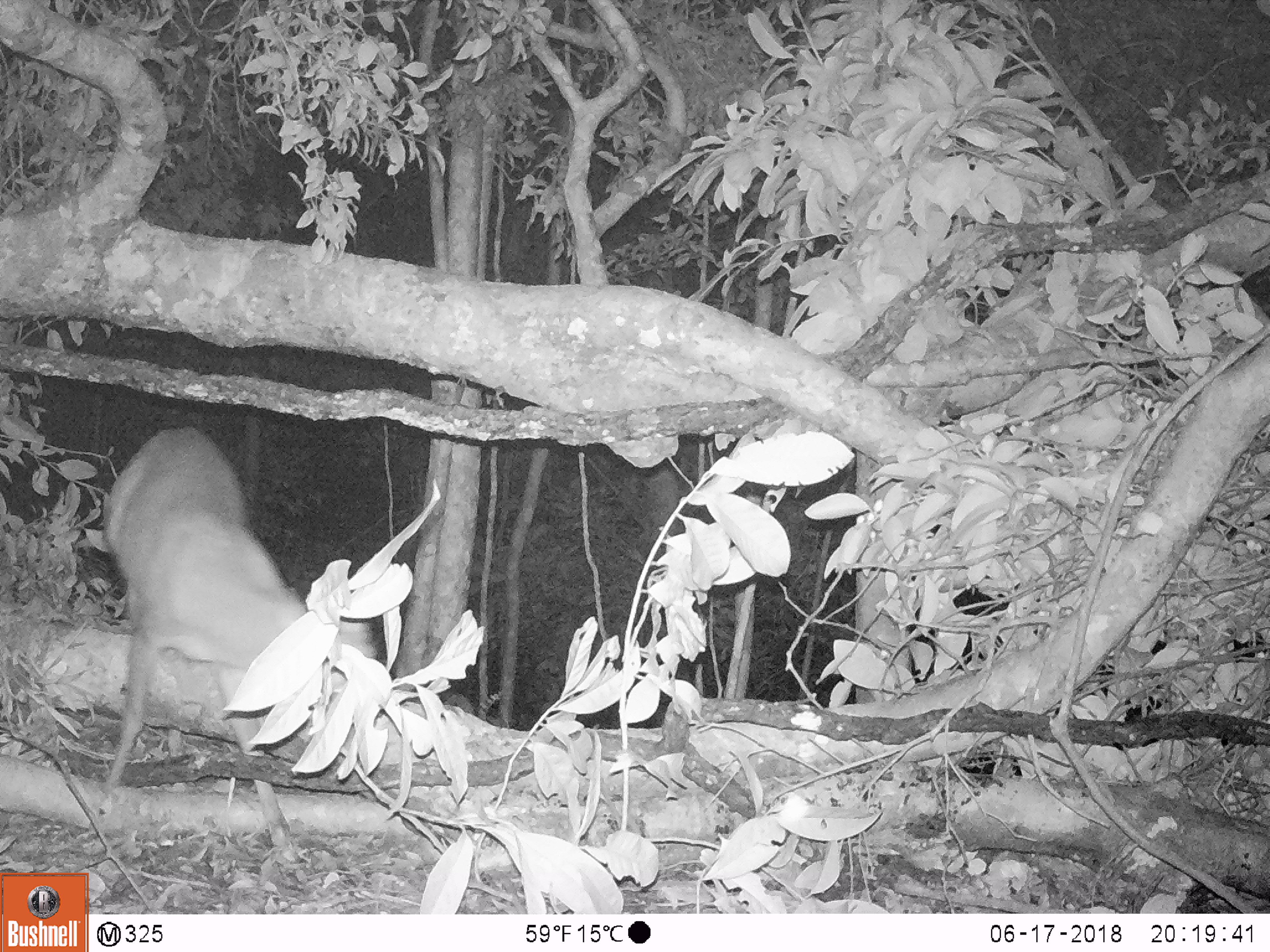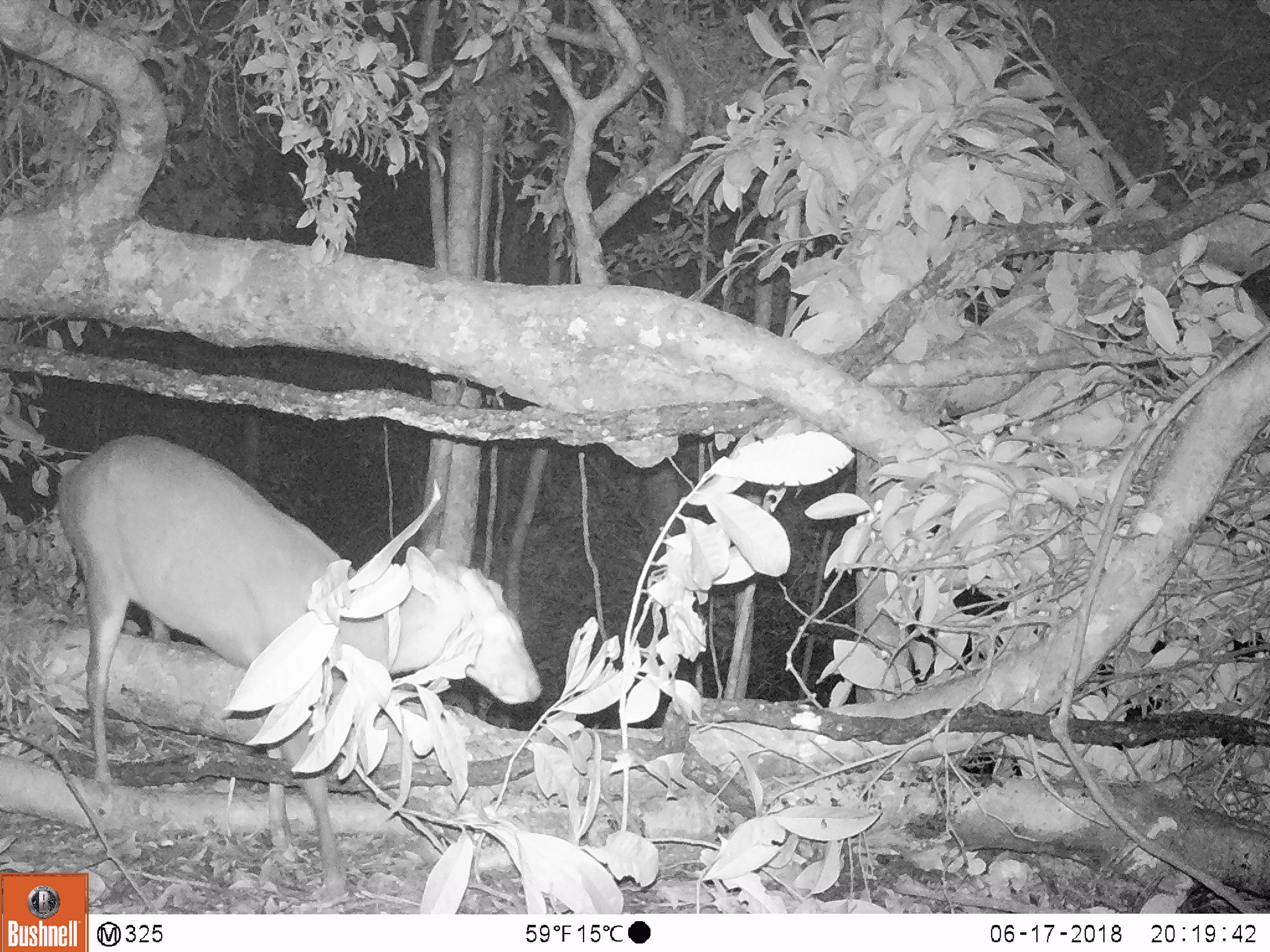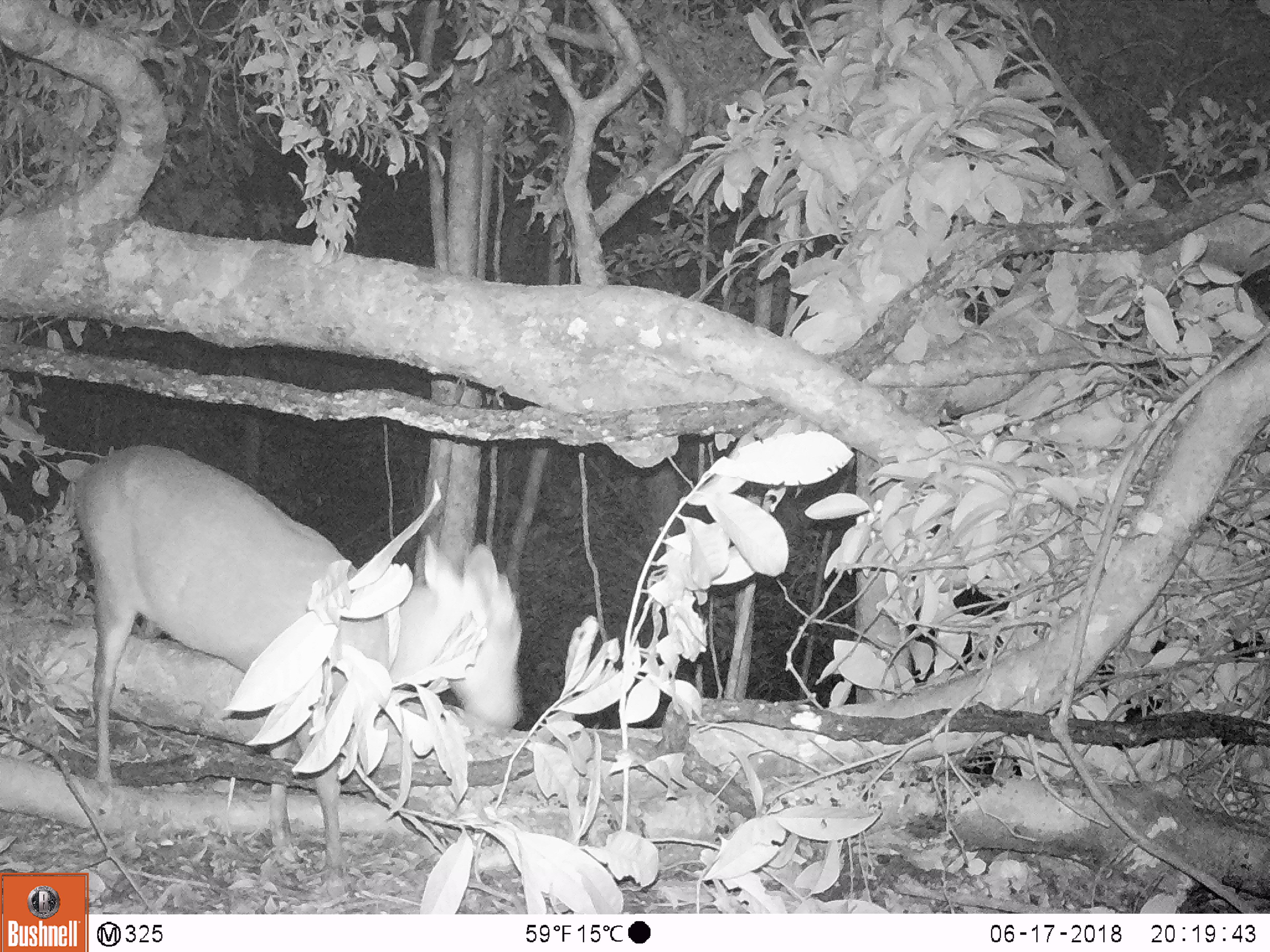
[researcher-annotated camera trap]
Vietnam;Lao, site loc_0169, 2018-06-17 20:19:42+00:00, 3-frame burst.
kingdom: Animalia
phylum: Chordata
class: Mammalia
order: Artiodactyla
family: Cervidae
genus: Muntiacus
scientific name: Muntiacus rooseveltorum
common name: roosevelt's muntjac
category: roosevelts muntjac group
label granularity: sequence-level